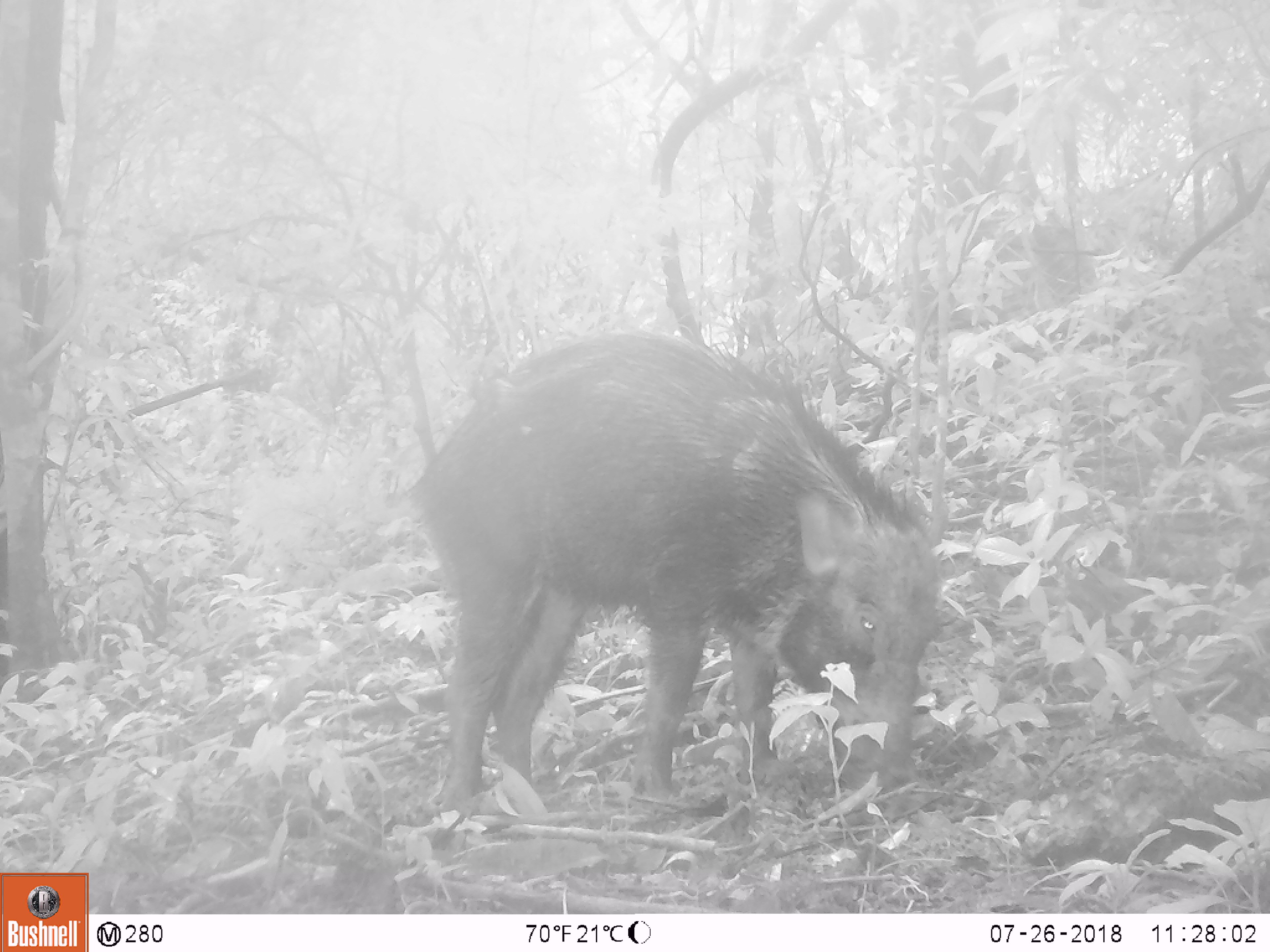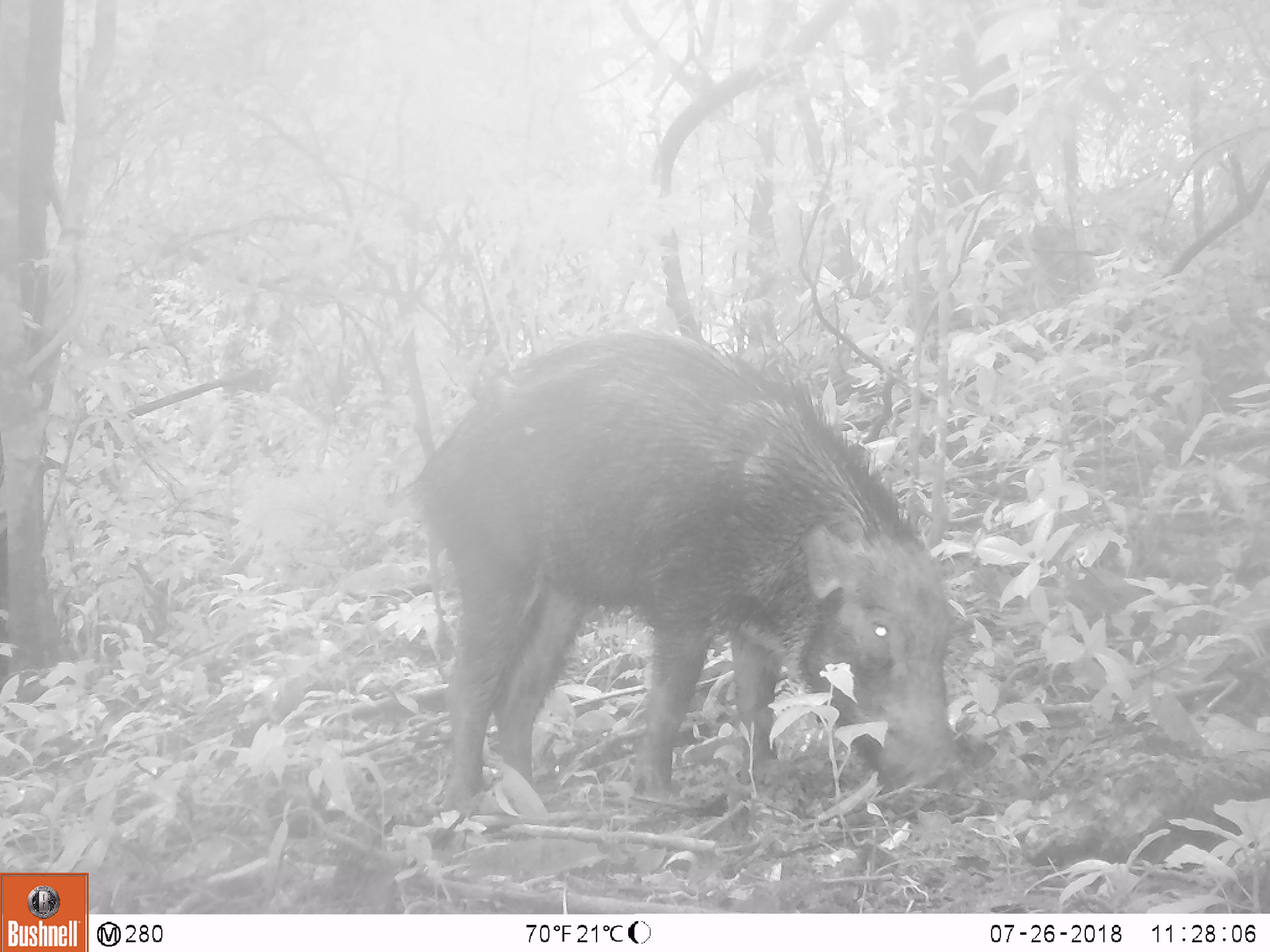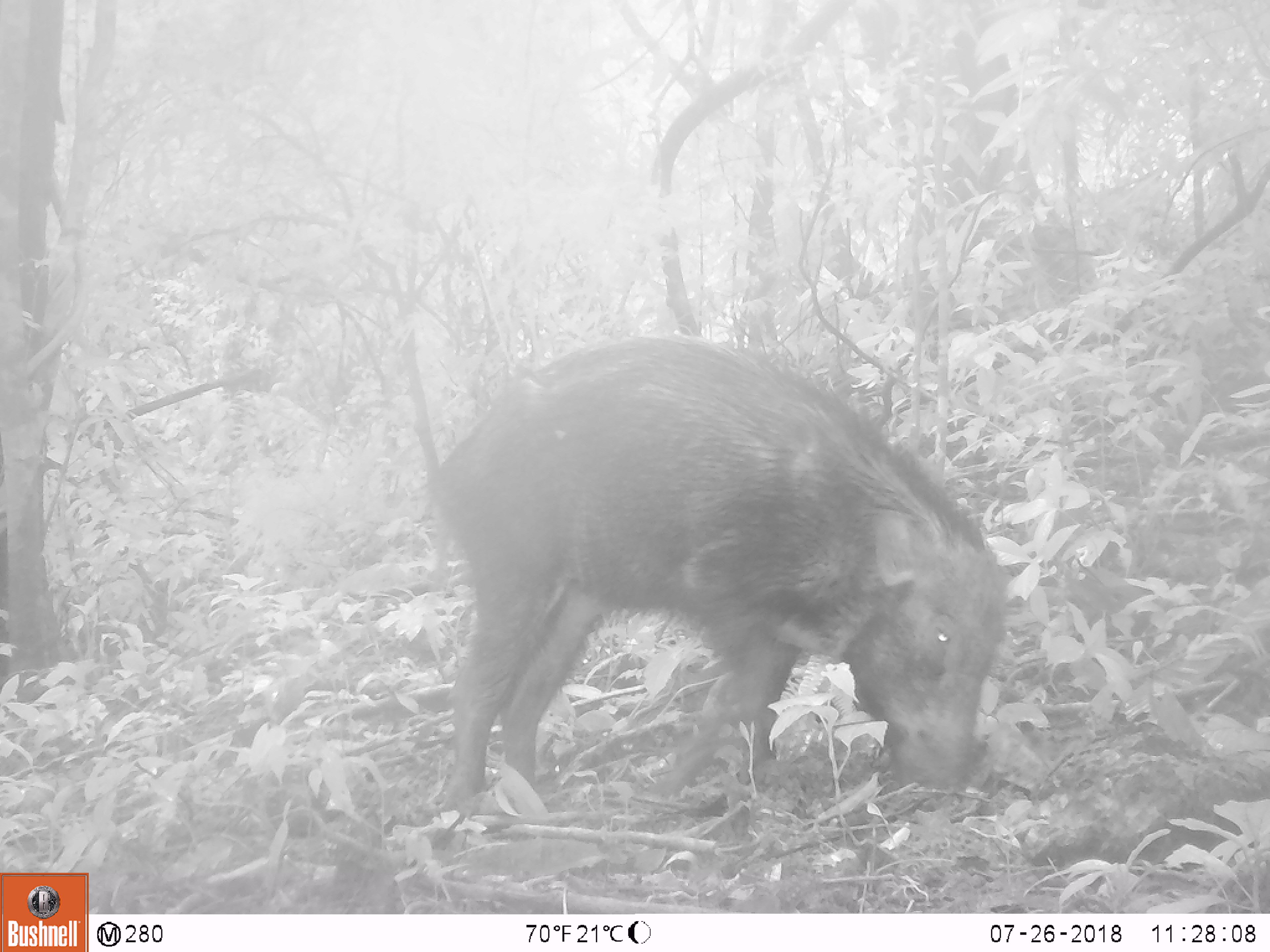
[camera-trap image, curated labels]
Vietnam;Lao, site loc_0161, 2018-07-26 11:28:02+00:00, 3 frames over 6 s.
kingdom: Animalia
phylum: Chordata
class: Mammalia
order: Artiodactyla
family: Suidae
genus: Sus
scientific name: Sus scrofa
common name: eurasian wild pig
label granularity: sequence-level